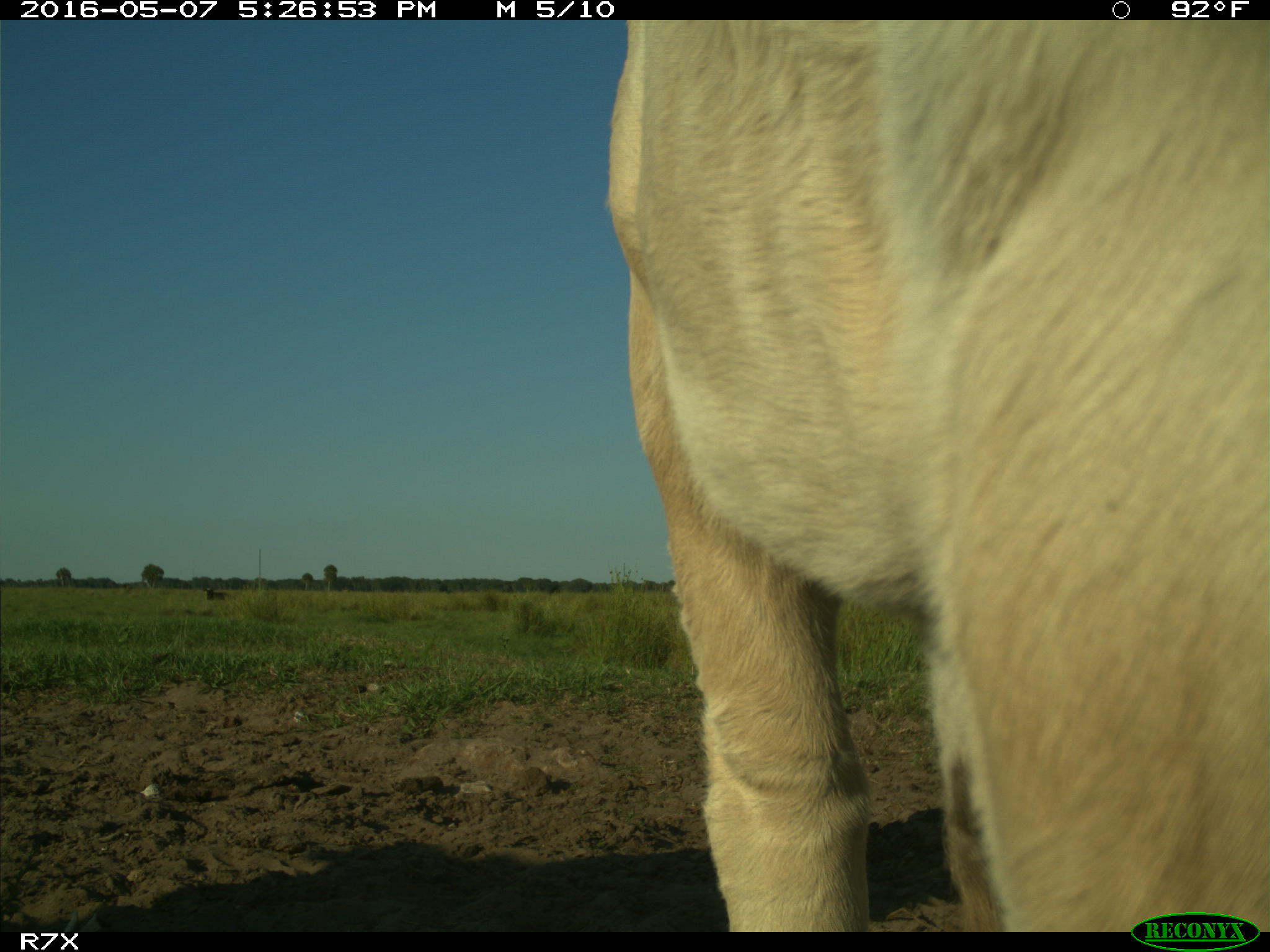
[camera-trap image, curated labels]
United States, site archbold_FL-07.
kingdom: Animalia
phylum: Chordata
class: Mammalia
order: Artiodactyla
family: Bovidae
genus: Bos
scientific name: Bos taurus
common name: domestic cow